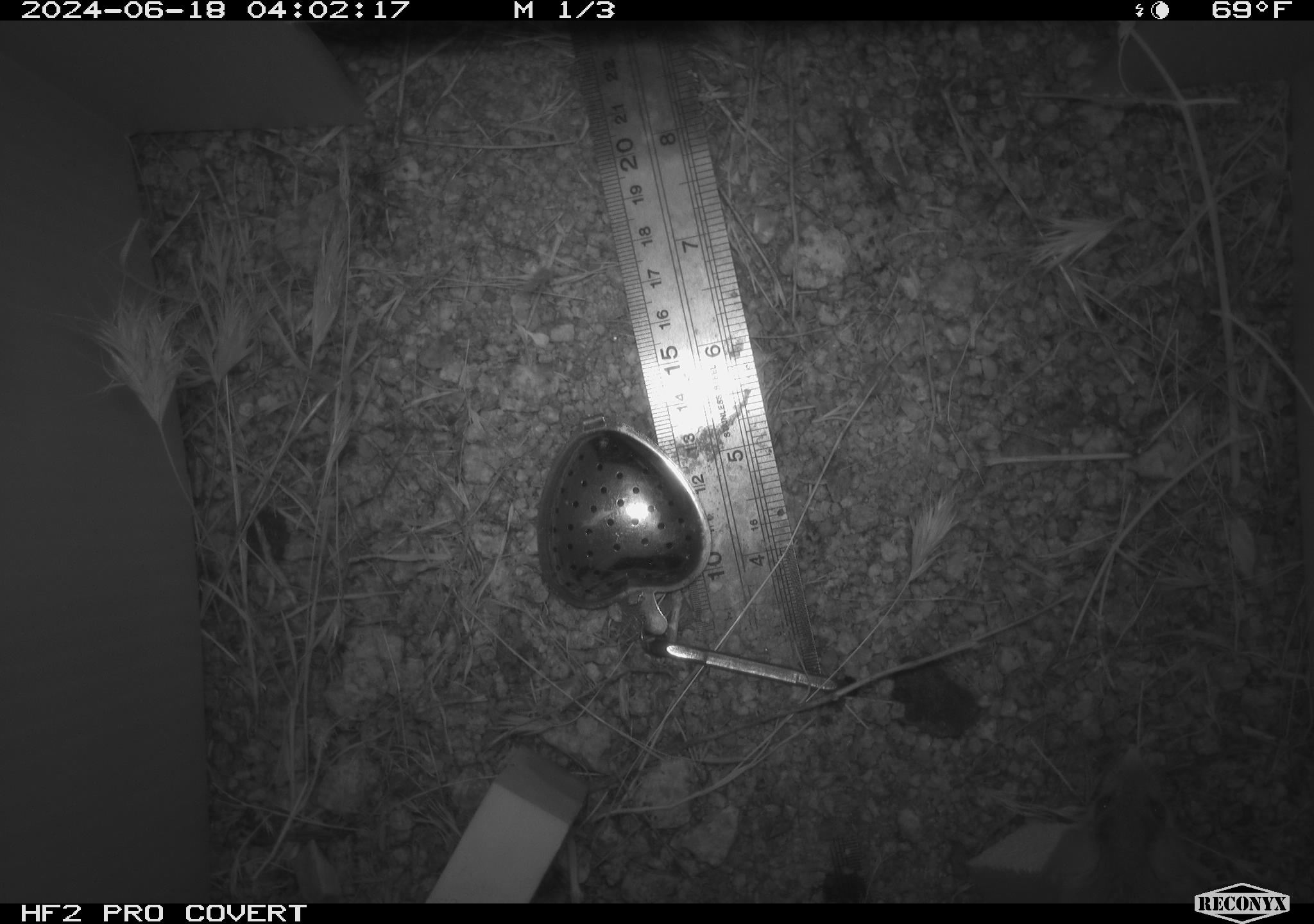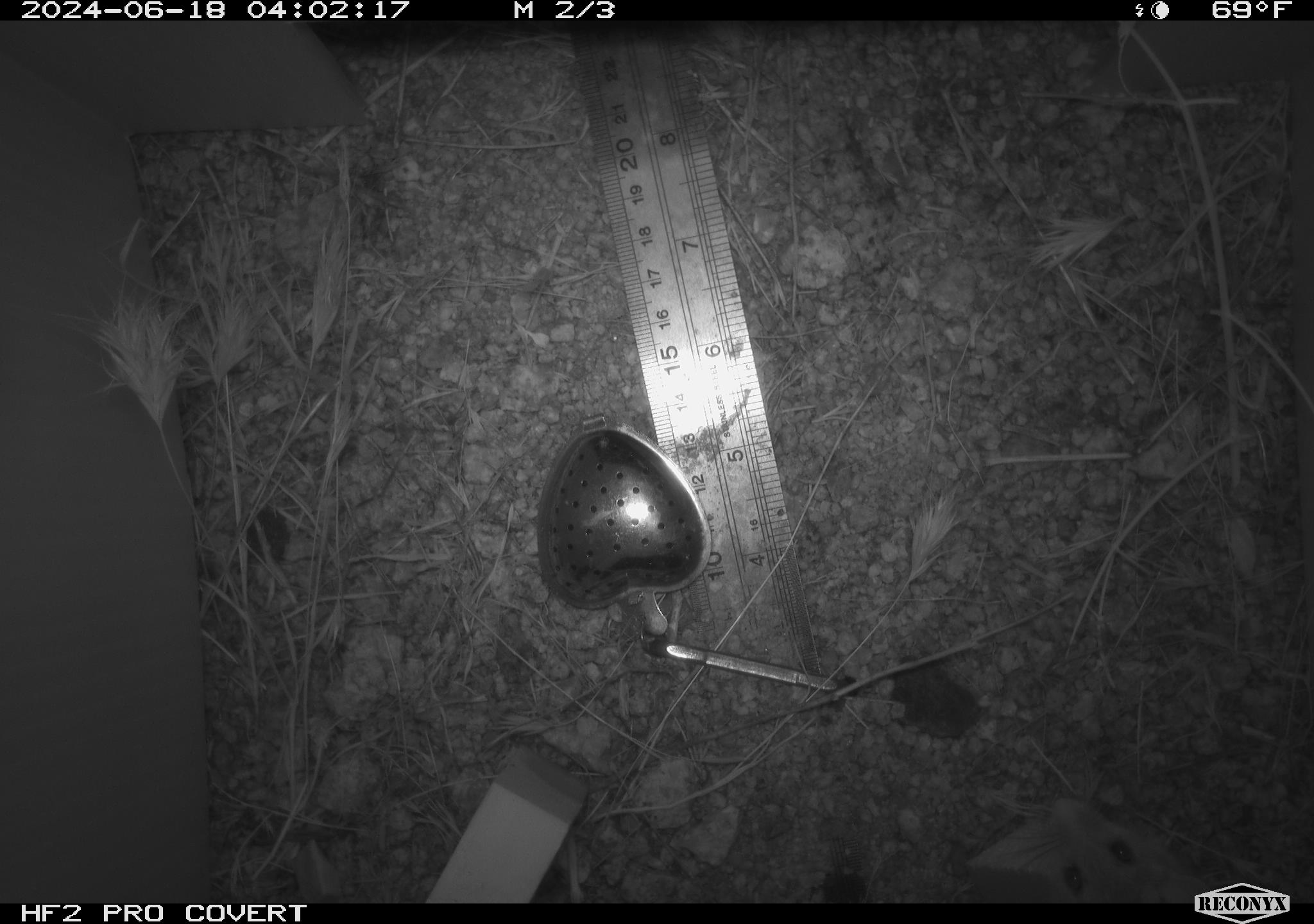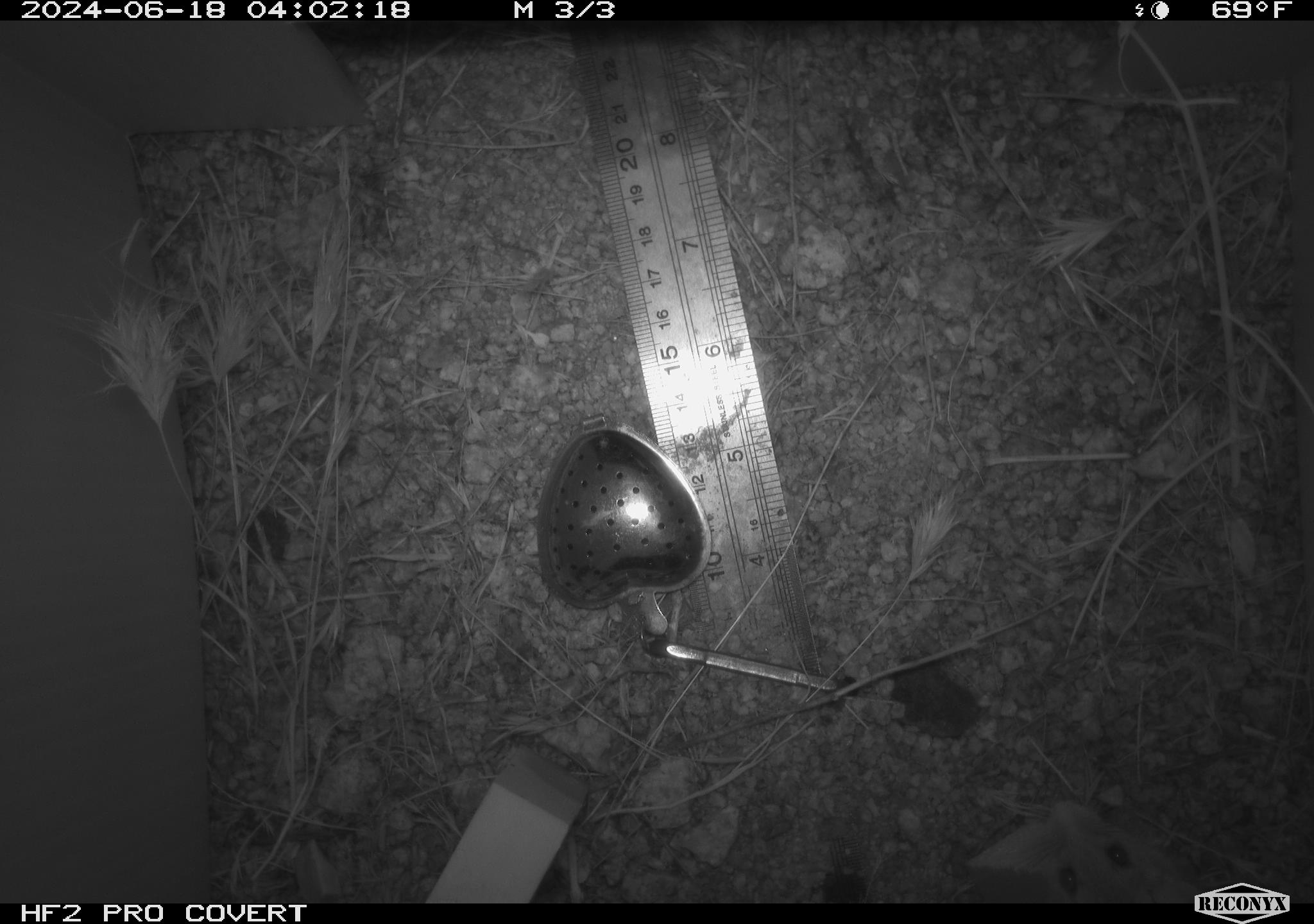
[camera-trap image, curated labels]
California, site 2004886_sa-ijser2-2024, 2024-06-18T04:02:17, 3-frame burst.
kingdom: Animalia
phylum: Chordata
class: Mammalia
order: Rodentia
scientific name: Rodentia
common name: mouse species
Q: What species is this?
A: Mouse species (Rodentia).